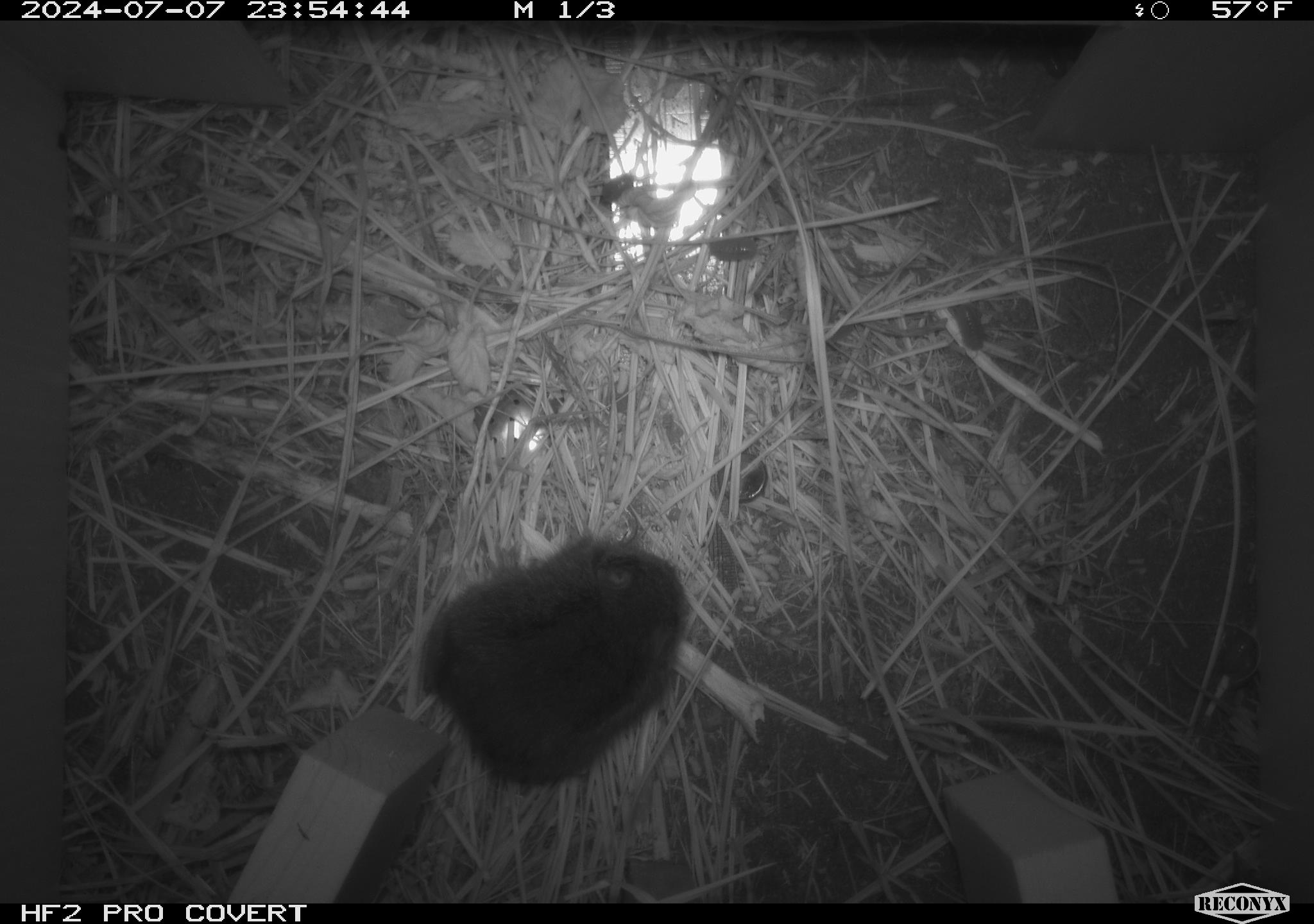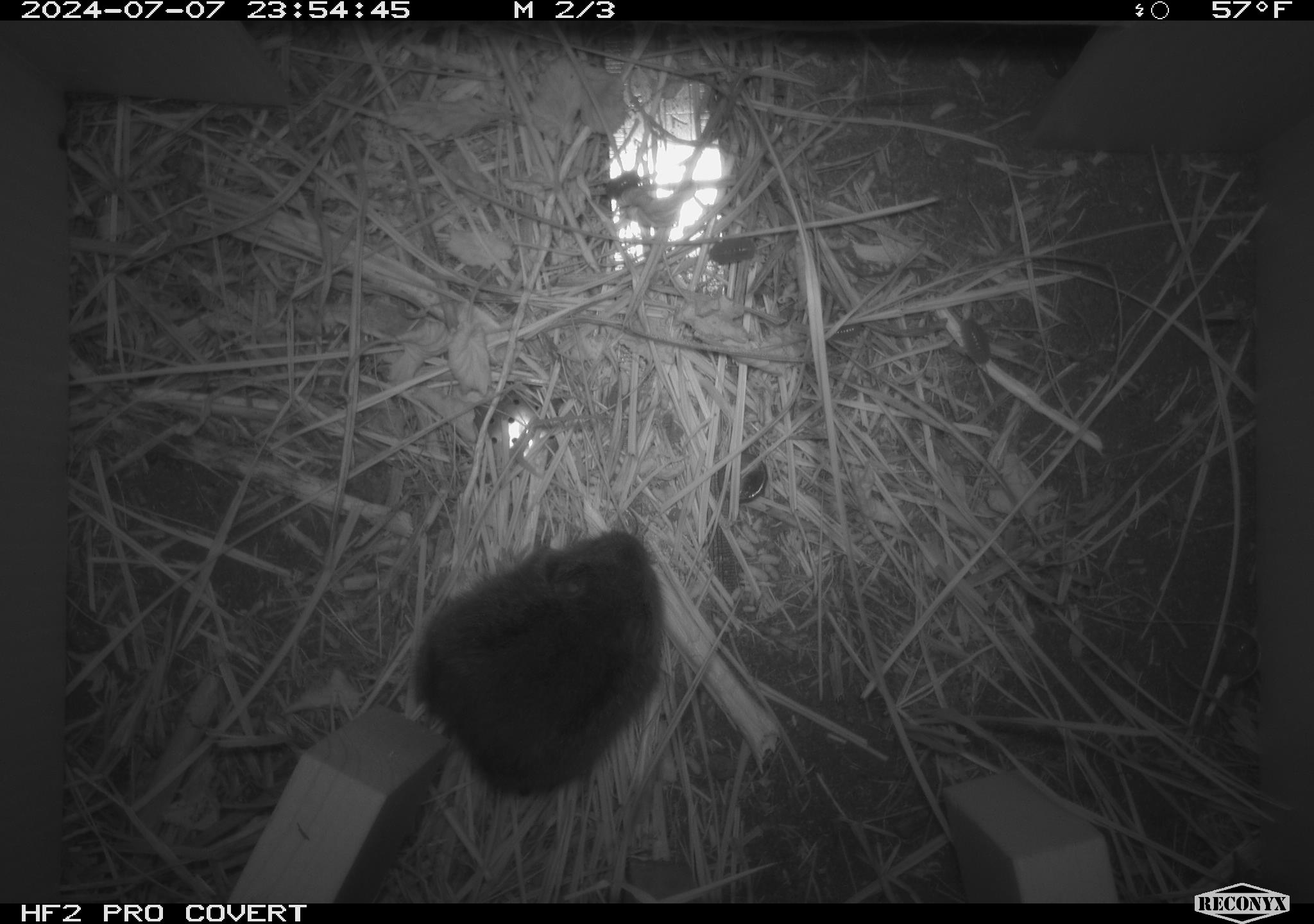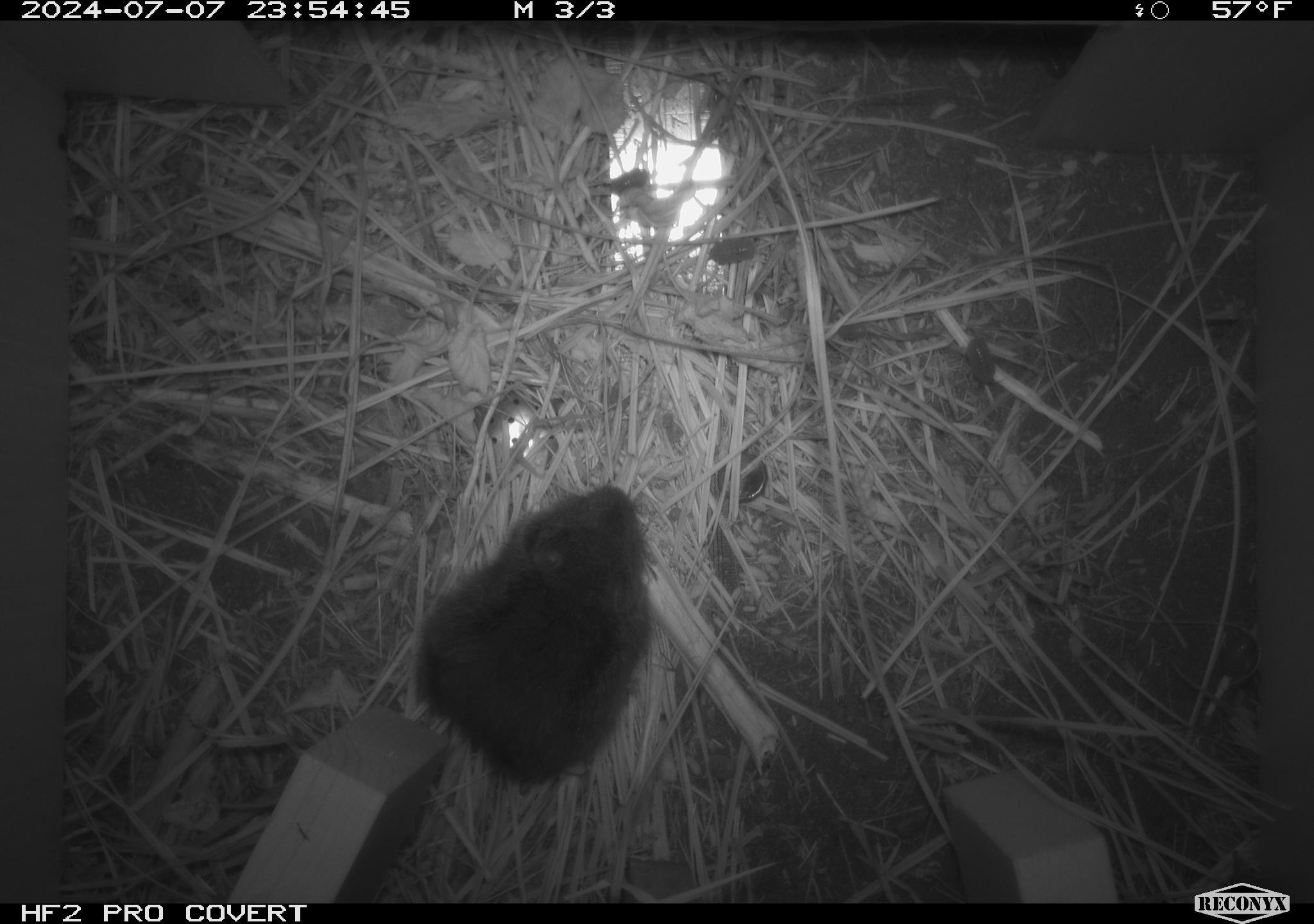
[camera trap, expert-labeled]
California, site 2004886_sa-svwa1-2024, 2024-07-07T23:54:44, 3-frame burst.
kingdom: Animalia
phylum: Chordata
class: Mammalia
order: Rodentia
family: Cricetidae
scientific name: Arvicolinae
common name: voles, lemmings, and muskrats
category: arvicolinae subfamily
Arvicolinae subfamily (voles, lemmings, and muskrats) (Arvicolinae).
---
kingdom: Animalia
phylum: Arthropoda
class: Malacostraca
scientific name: Malacostraca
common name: amphipods, crabs, isopods, krill, lobsters and shrimps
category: malacostracan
Malacostracan (amphipods, crabs, isopods, krill, lobsters and shrimps) (Malacostraca).